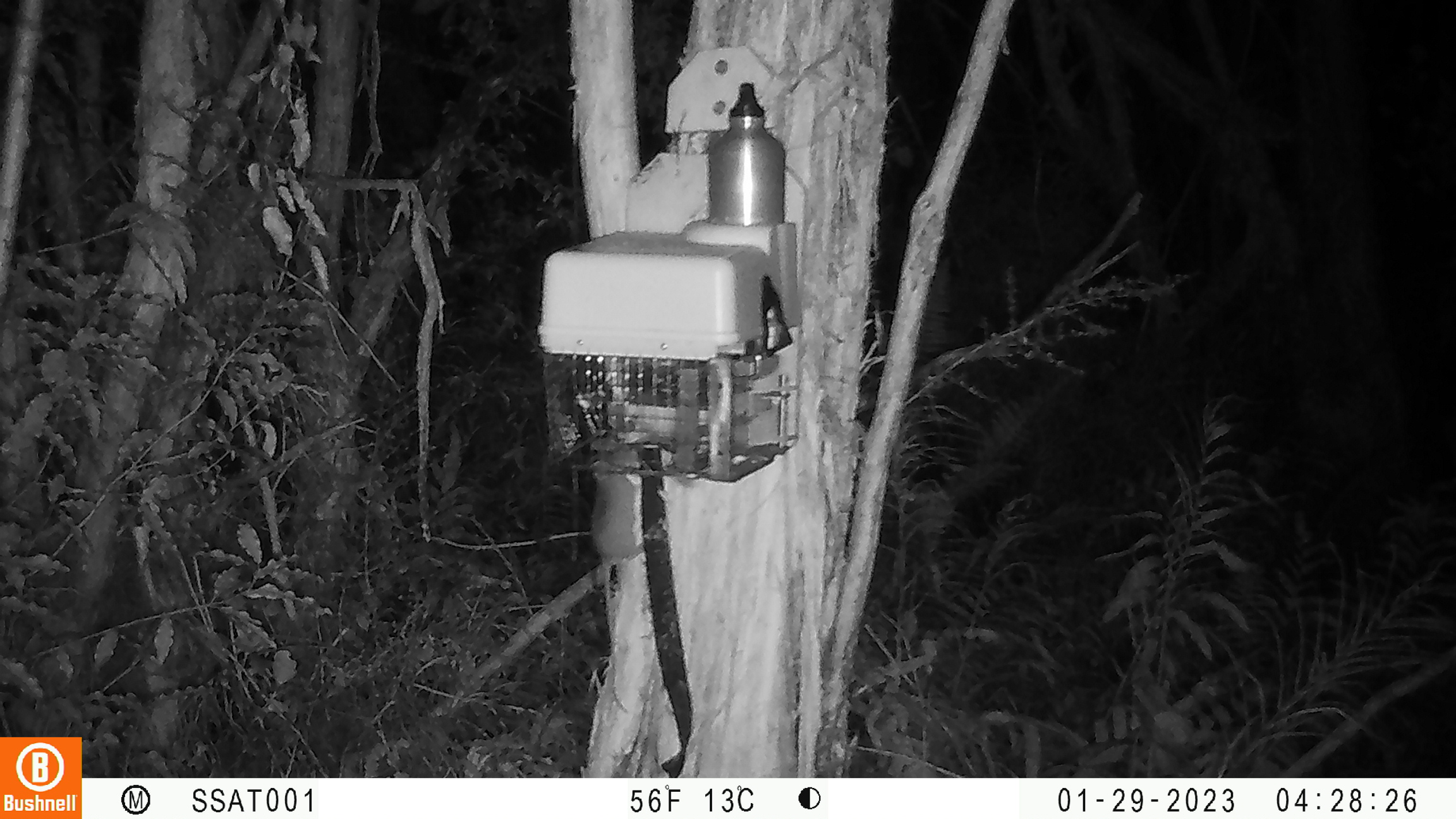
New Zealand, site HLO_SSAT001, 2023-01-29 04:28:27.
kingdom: Animalia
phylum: Chordata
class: Mammalia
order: Rodentia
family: Muridae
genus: Rattus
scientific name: Rattus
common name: rat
Rat (Rattus).